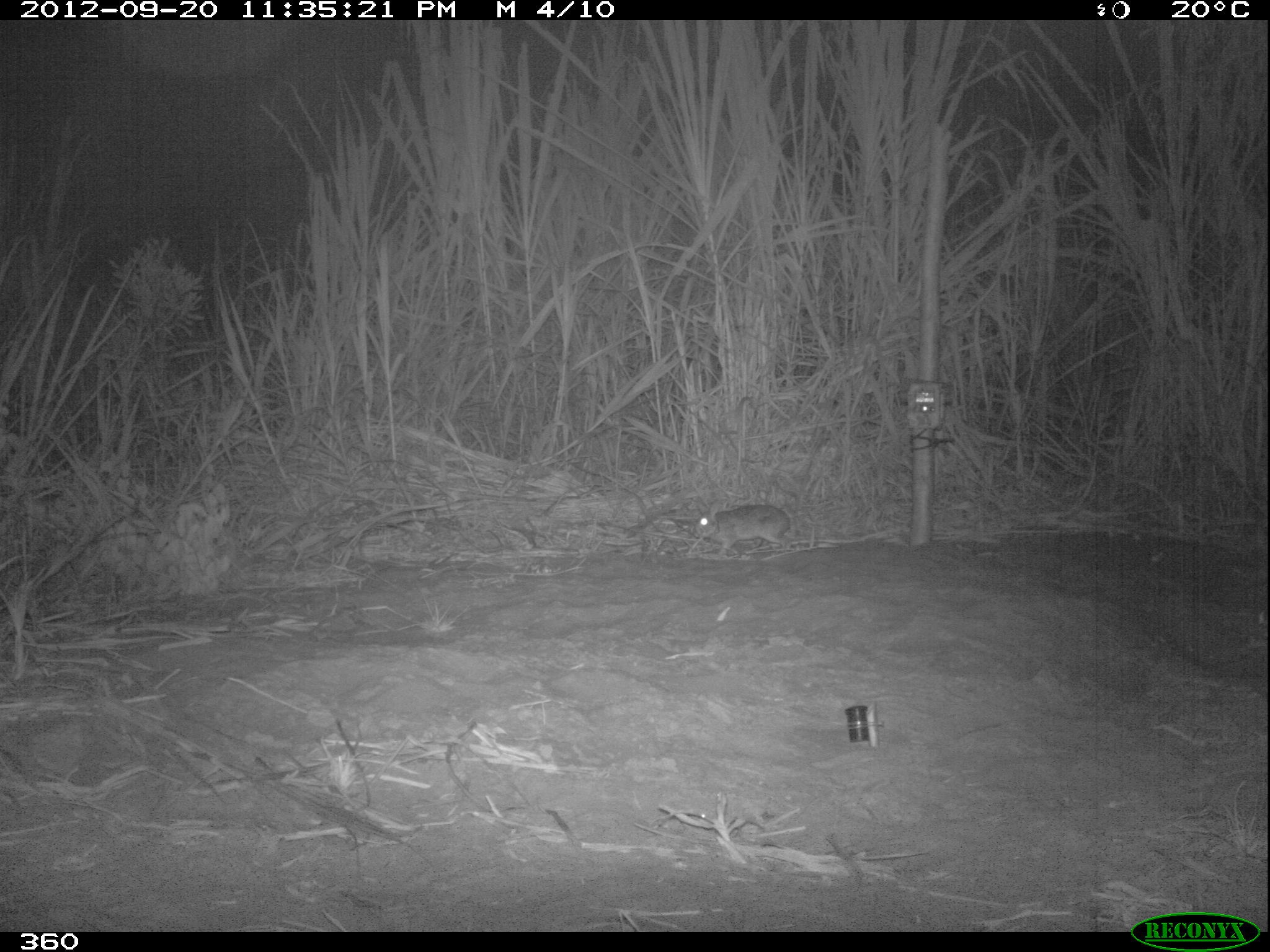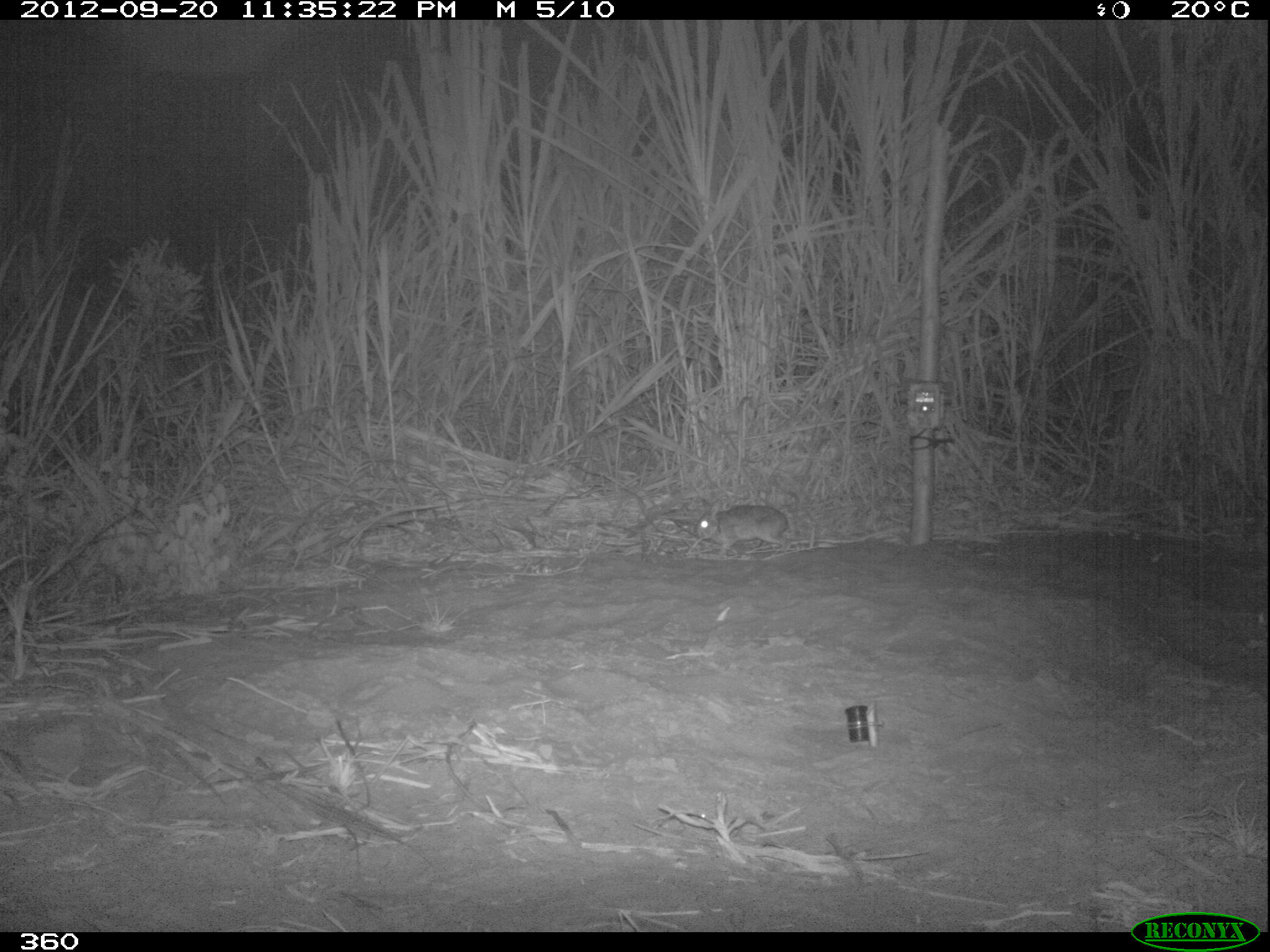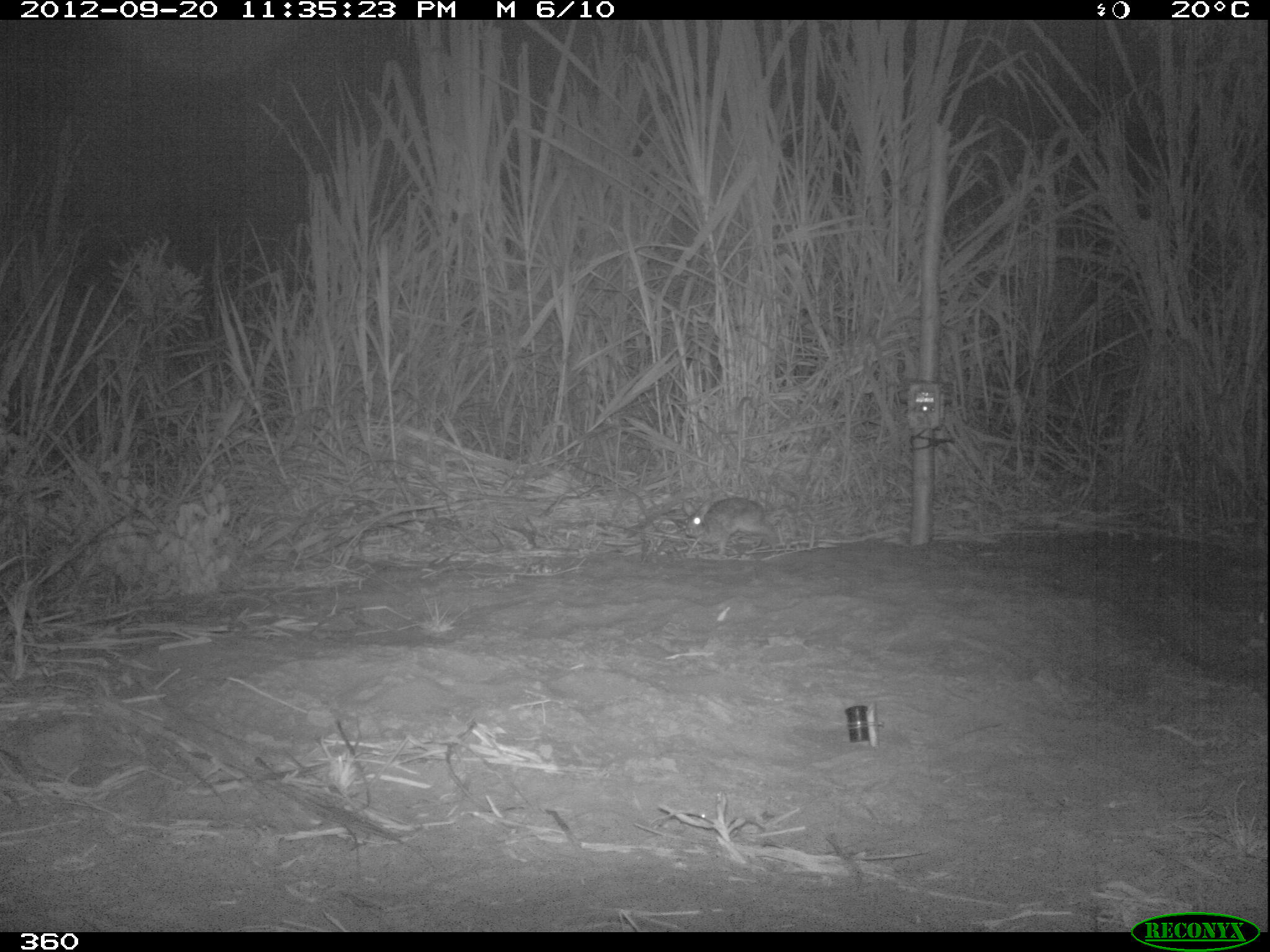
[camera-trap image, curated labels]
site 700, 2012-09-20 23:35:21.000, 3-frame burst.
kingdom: Animalia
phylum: Chordata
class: Mammalia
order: Lagomorpha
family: Leporidae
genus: Sylvilagus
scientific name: Sylvilagus brasiliensis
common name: tapeti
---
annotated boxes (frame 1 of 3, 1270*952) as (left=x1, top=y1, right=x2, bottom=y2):
sylvilagus brasiliensis: (left=692, top=499, right=791, bottom=555)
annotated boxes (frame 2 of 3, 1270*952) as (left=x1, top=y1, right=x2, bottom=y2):
sylvilagus brasiliensis: (left=697, top=500, right=790, bottom=556)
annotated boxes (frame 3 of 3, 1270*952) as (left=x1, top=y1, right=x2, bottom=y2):
sylvilagus brasiliensis: (left=681, top=496, right=777, bottom=556)